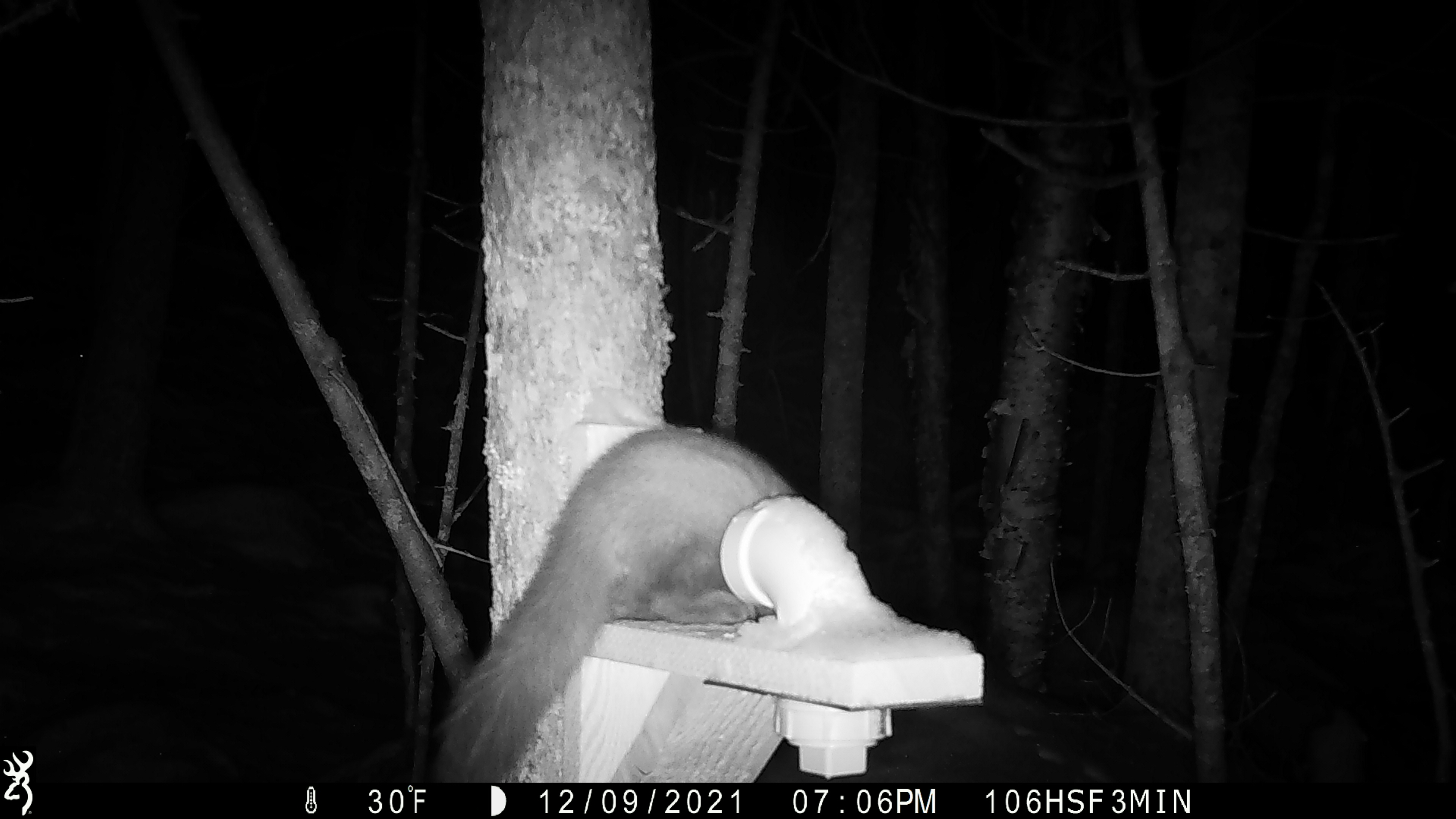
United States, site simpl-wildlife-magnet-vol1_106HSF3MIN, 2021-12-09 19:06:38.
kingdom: Animalia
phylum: Chordata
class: Mammalia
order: Carnivora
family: Mustelidae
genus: Martes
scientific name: Martes americana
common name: american marten